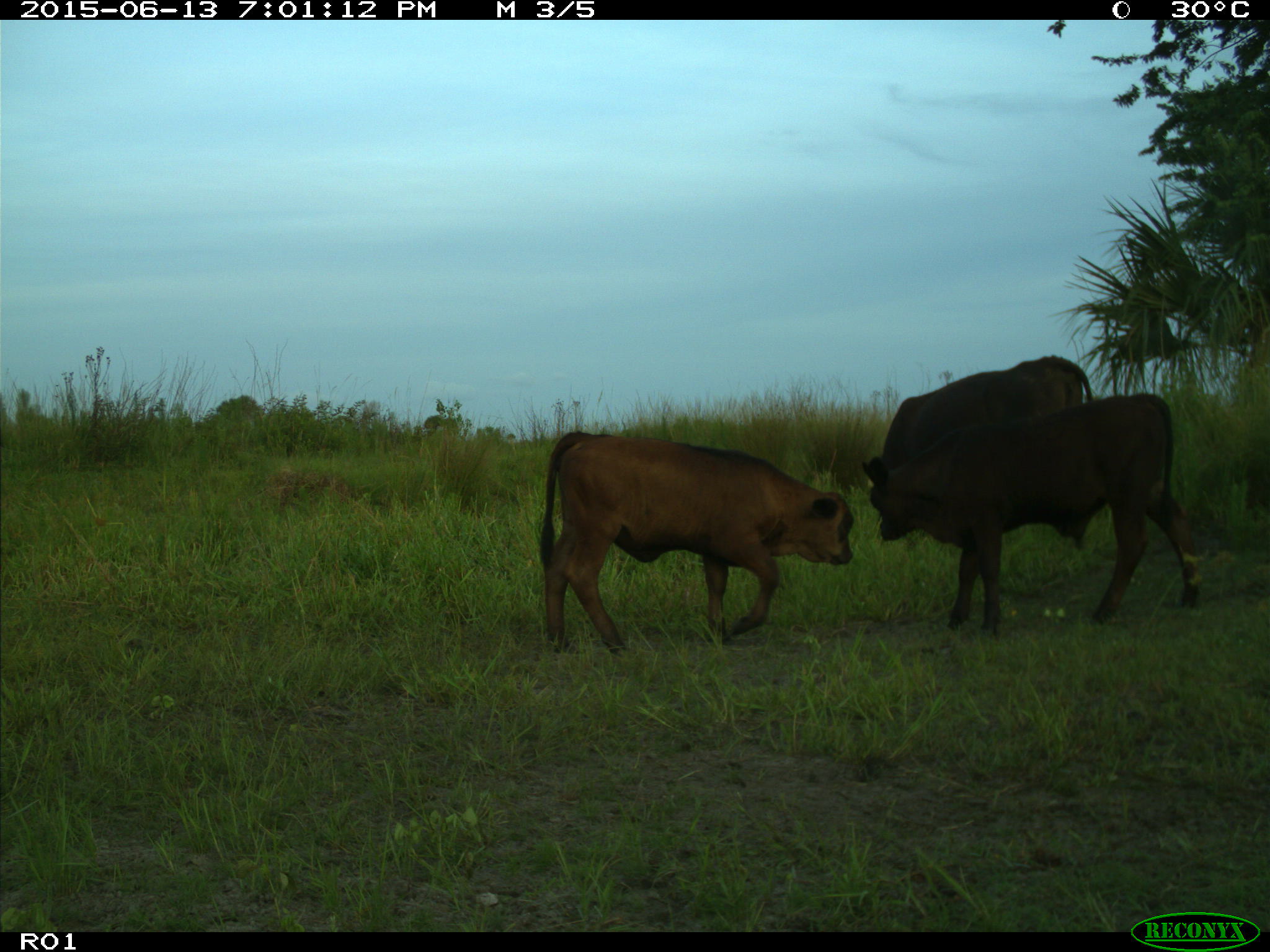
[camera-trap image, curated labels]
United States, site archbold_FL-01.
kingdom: Animalia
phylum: Chordata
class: Mammalia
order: Artiodactyla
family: Bovidae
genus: Bos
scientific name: Bos taurus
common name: domestic cow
Bos taurus (domestic cow).